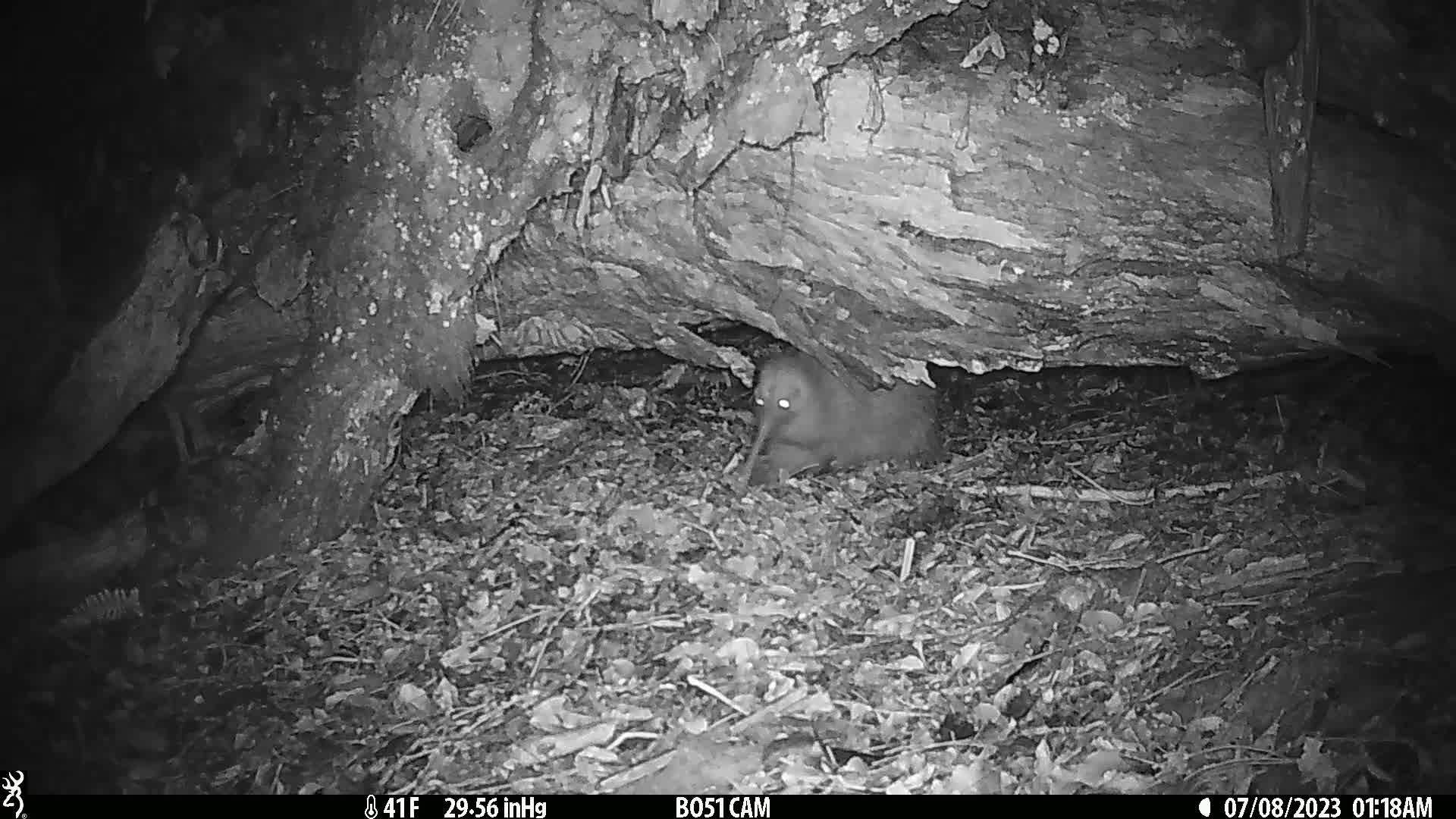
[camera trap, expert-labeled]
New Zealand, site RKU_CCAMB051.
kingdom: Animalia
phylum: Chordata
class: Aves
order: Apterygiformes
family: Apterygidae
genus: Apteryx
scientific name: Apteryx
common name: kiwi